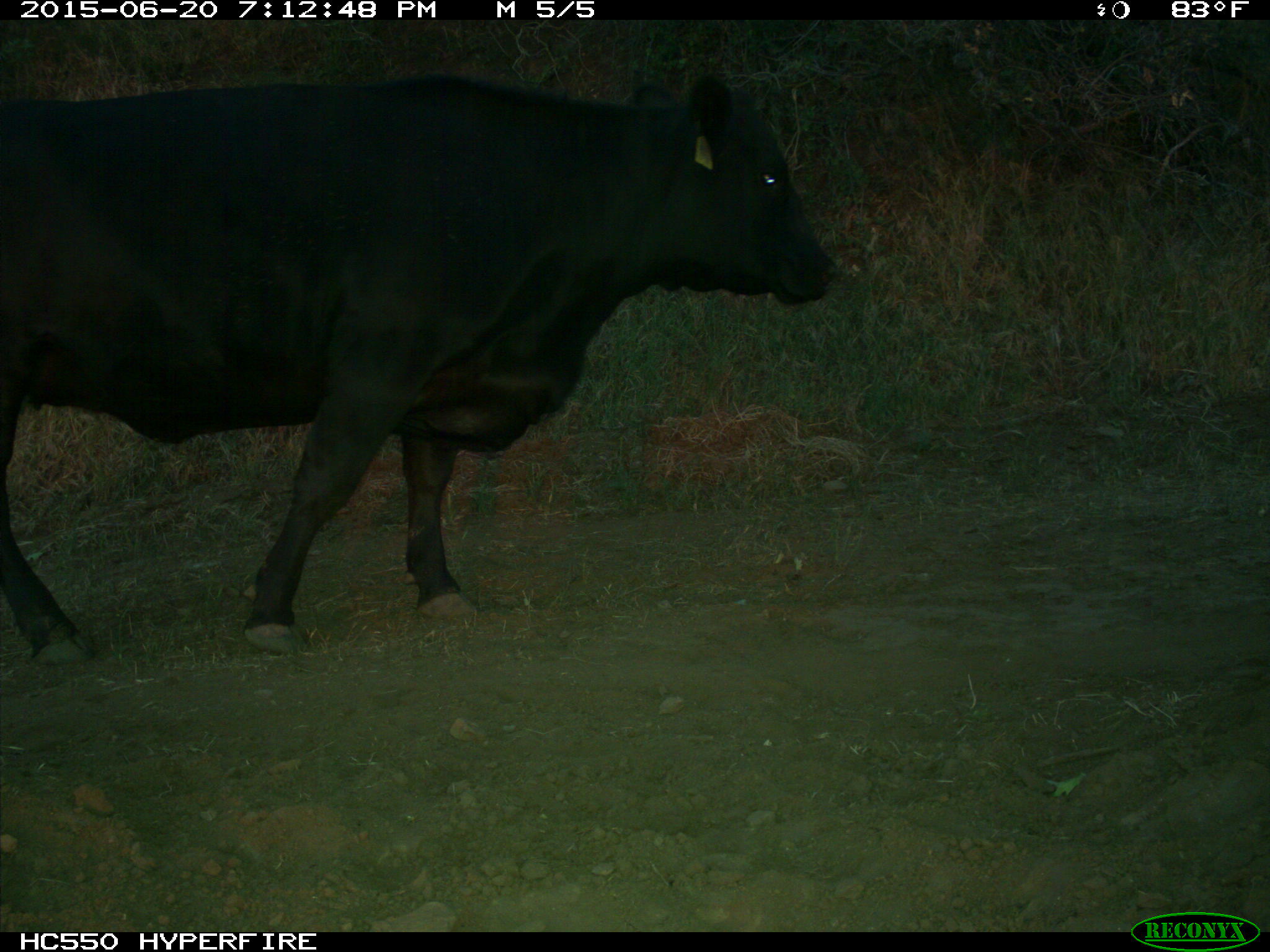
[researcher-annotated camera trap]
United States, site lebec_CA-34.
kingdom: Animalia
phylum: Chordata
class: Mammalia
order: Artiodactyla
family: Bovidae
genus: Bos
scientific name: Bos taurus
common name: domestic cow